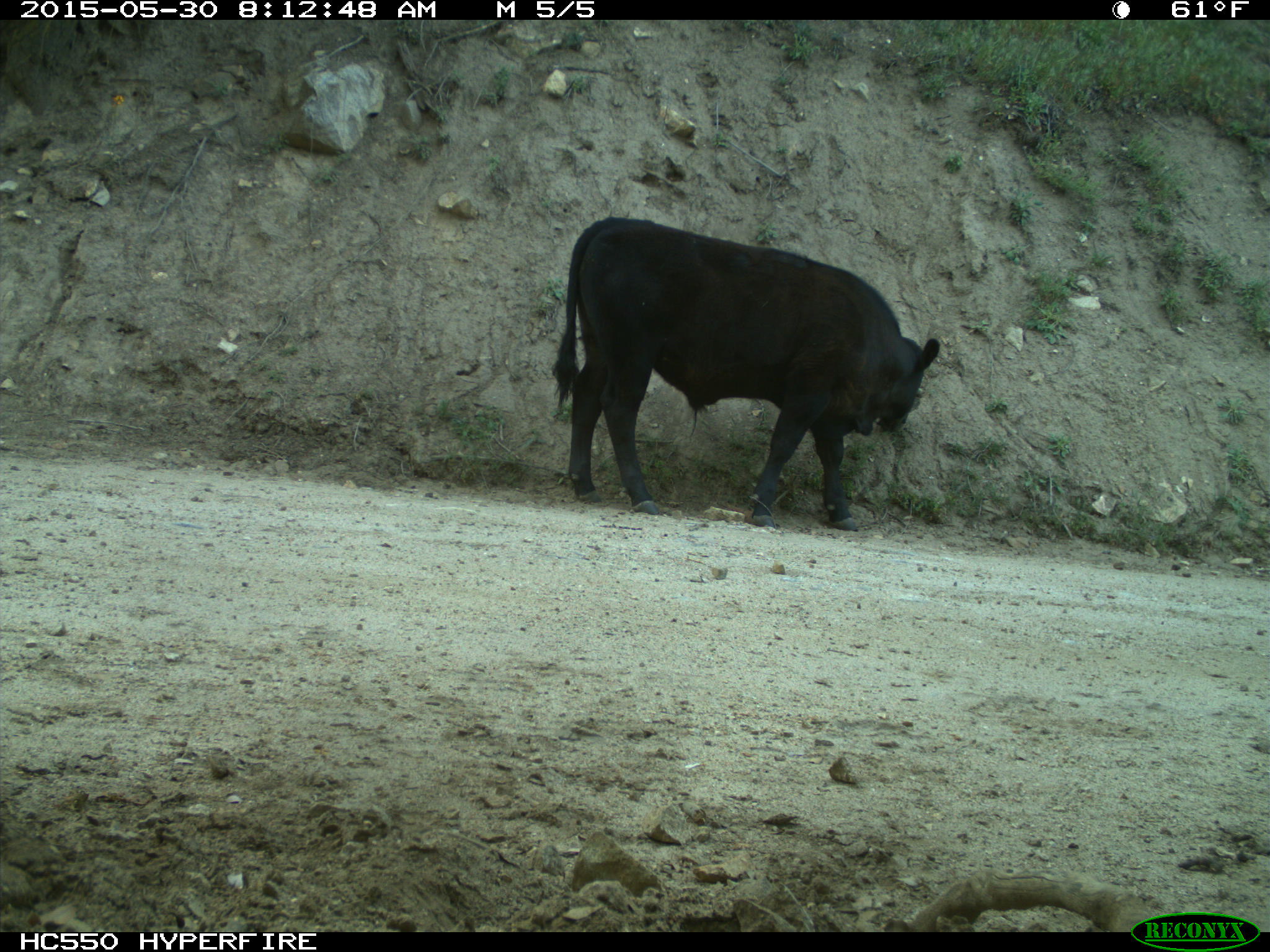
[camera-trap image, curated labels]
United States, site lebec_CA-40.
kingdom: Animalia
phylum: Chordata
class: Mammalia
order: Artiodactyla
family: Bovidae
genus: Bos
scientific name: Bos taurus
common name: domestic cow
Bos taurus (domestic cow).